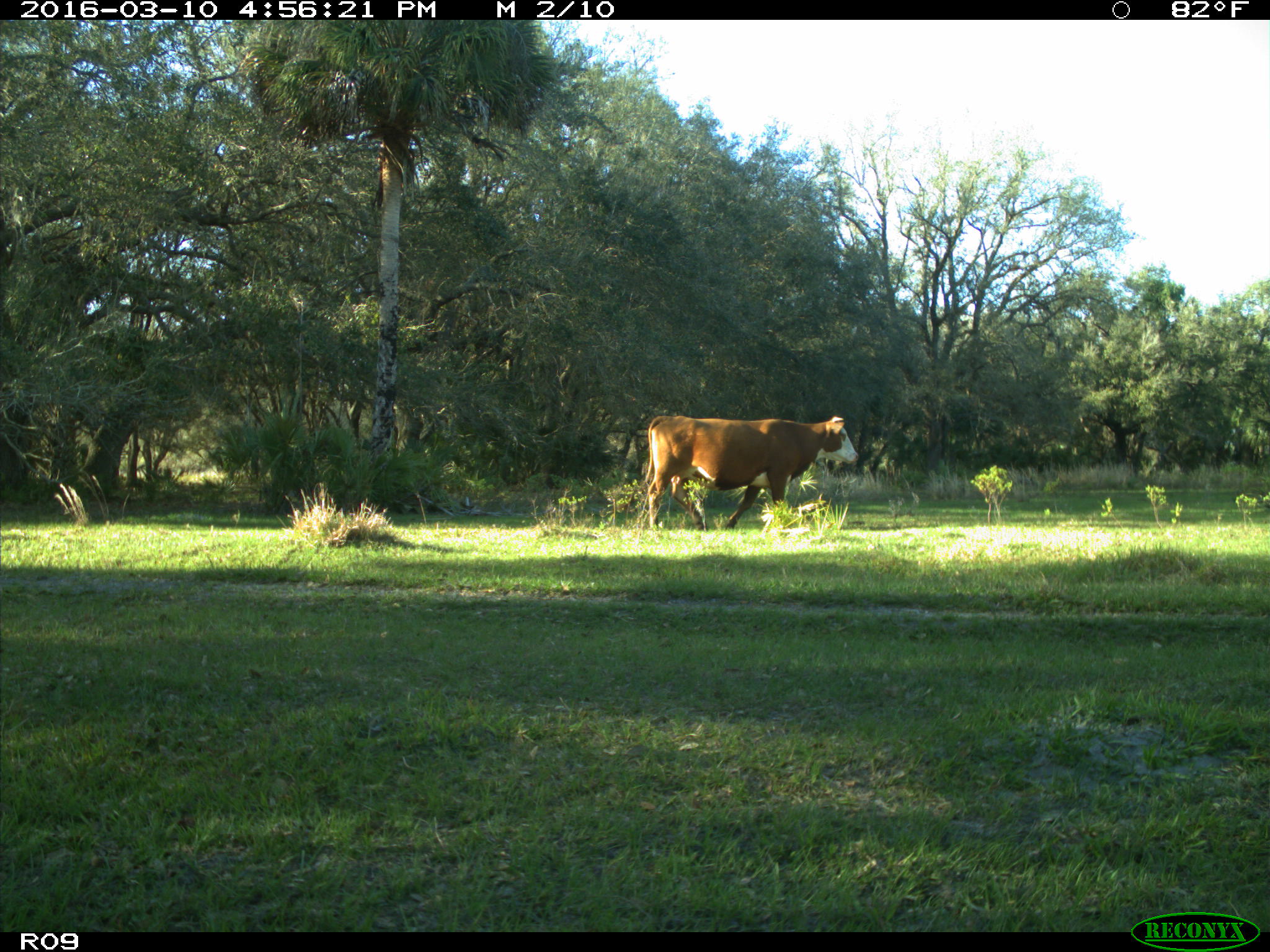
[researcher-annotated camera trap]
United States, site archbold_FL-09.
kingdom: Animalia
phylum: Chordata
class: Mammalia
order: Artiodactyla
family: Bovidae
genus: Bos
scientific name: Bos taurus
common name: domestic cow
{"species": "Bos taurus (domestic cow)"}